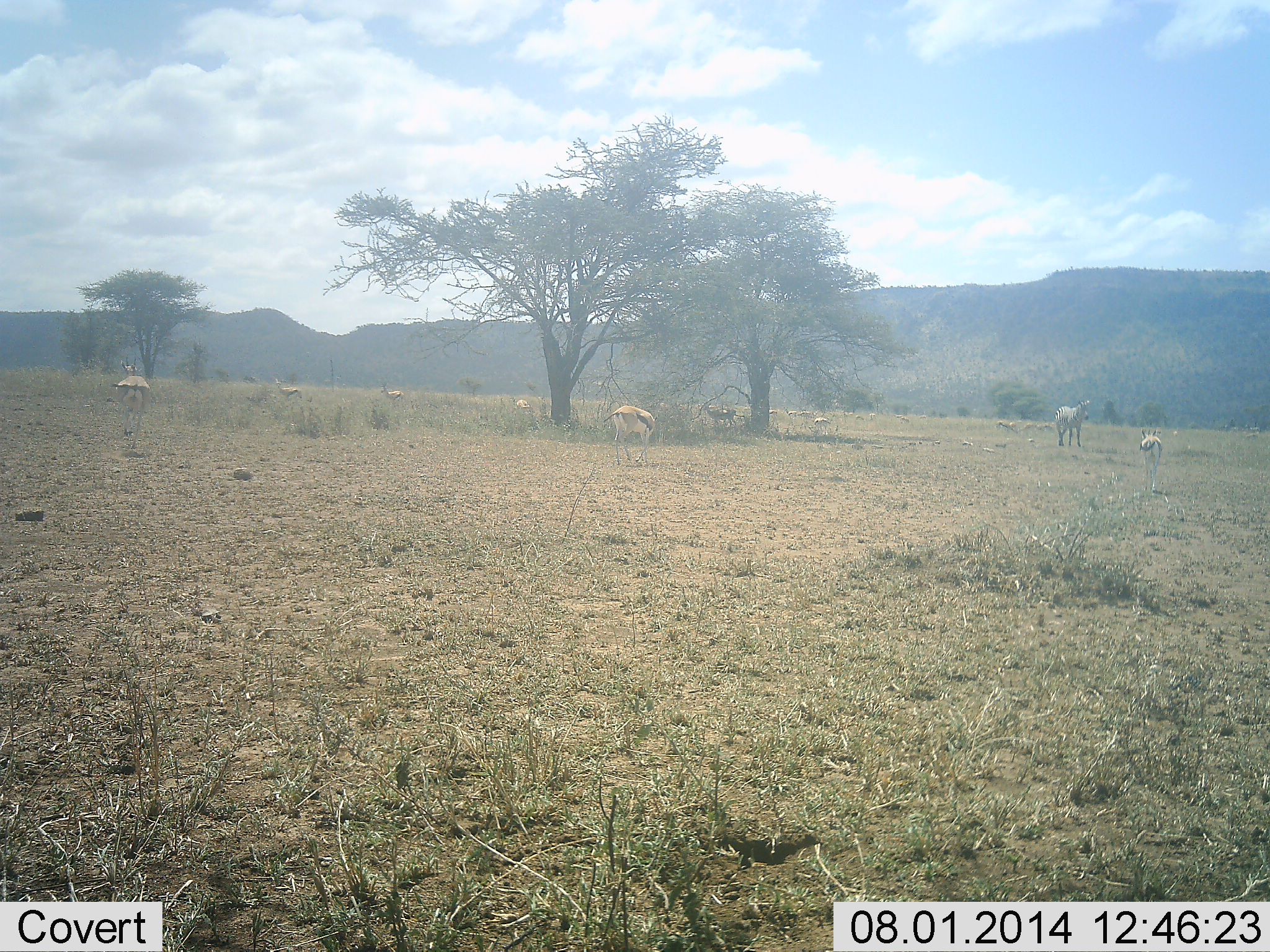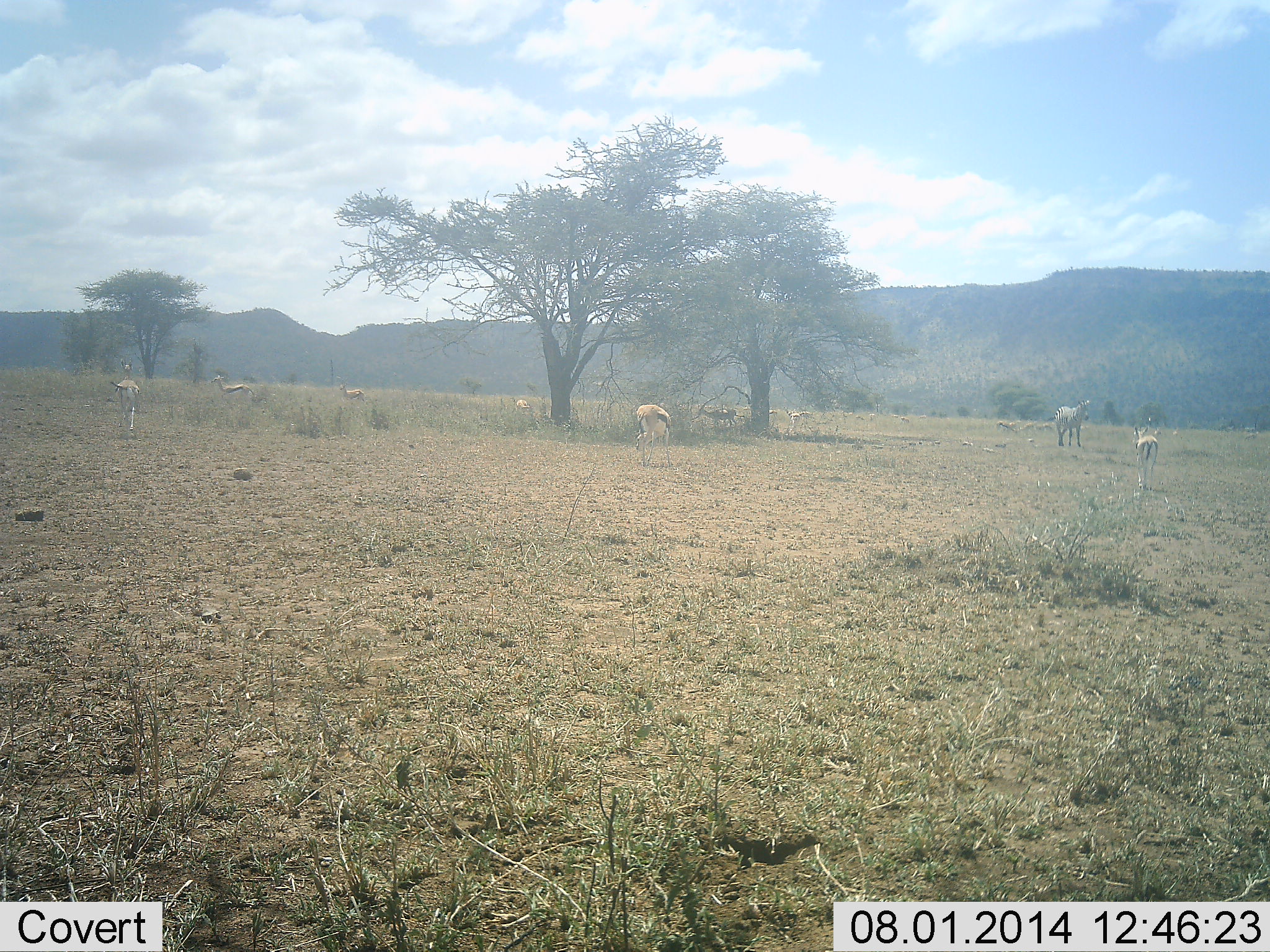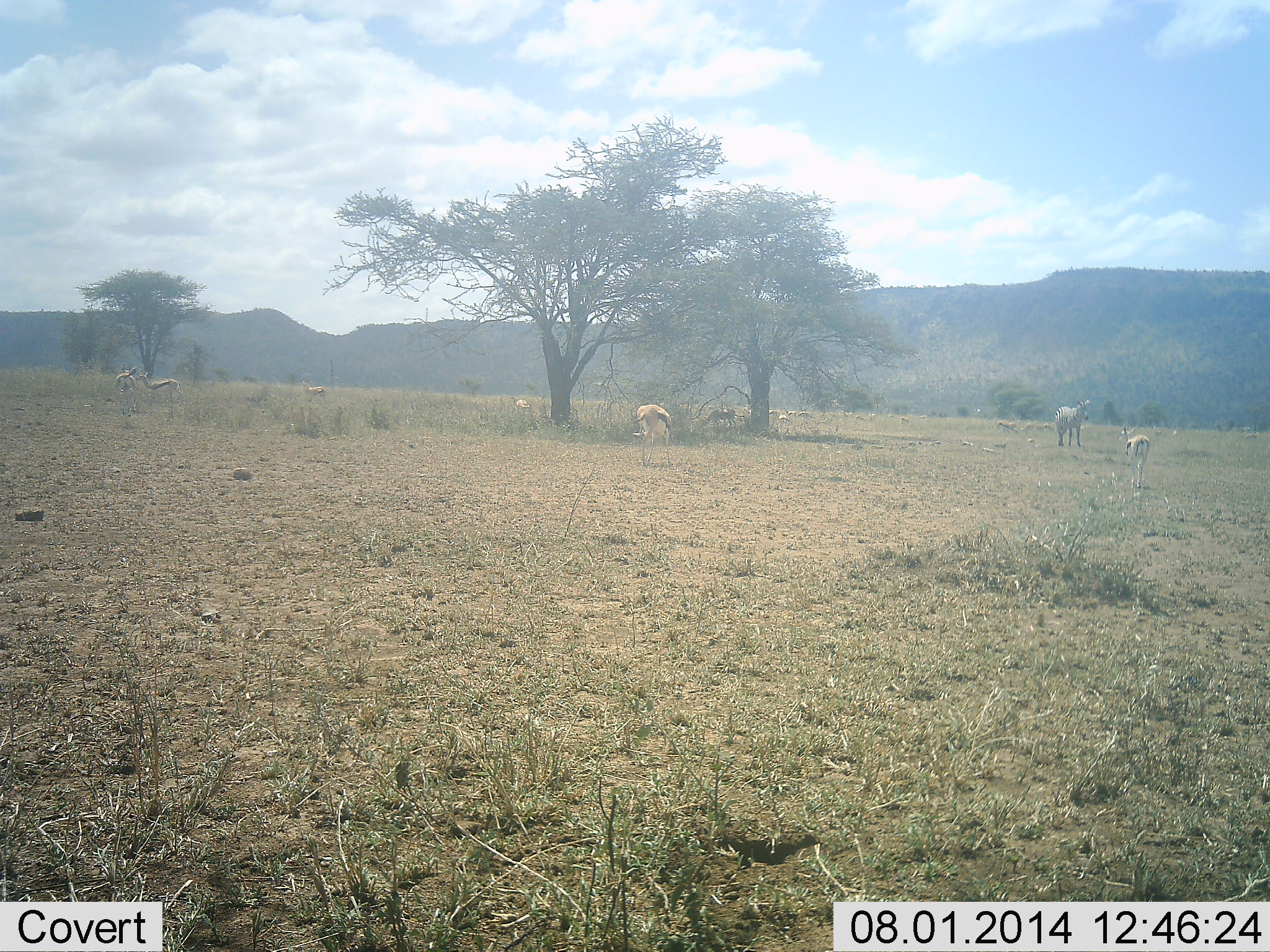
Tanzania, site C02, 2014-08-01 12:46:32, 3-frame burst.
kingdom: Animalia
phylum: Chordata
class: Mammalia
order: Artiodactyla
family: Bovidae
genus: Eudorcas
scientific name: Eudorcas thomsonii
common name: thomson's gazelle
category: gazellethomsons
Gazellethomsons (thomson's gazelle) (Eudorcas thomsonii), count 8. Behavior (volunteer vote fractions): standing 65%, resting 6%, moving 76%, interacting 0%. Young present (vote fraction): 0%. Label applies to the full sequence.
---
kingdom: Animalia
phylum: Chordata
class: Mammalia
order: Perissodactyla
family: Equidae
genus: Equus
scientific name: Equus quagga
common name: plains zebra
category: zebra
Zebra (plains zebra) (Equus quagga), count 1. Behavior (volunteer vote fractions): standing 100%, resting 0%, moving 0%, interacting 0%. Young present (vote fraction): 0%. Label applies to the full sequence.